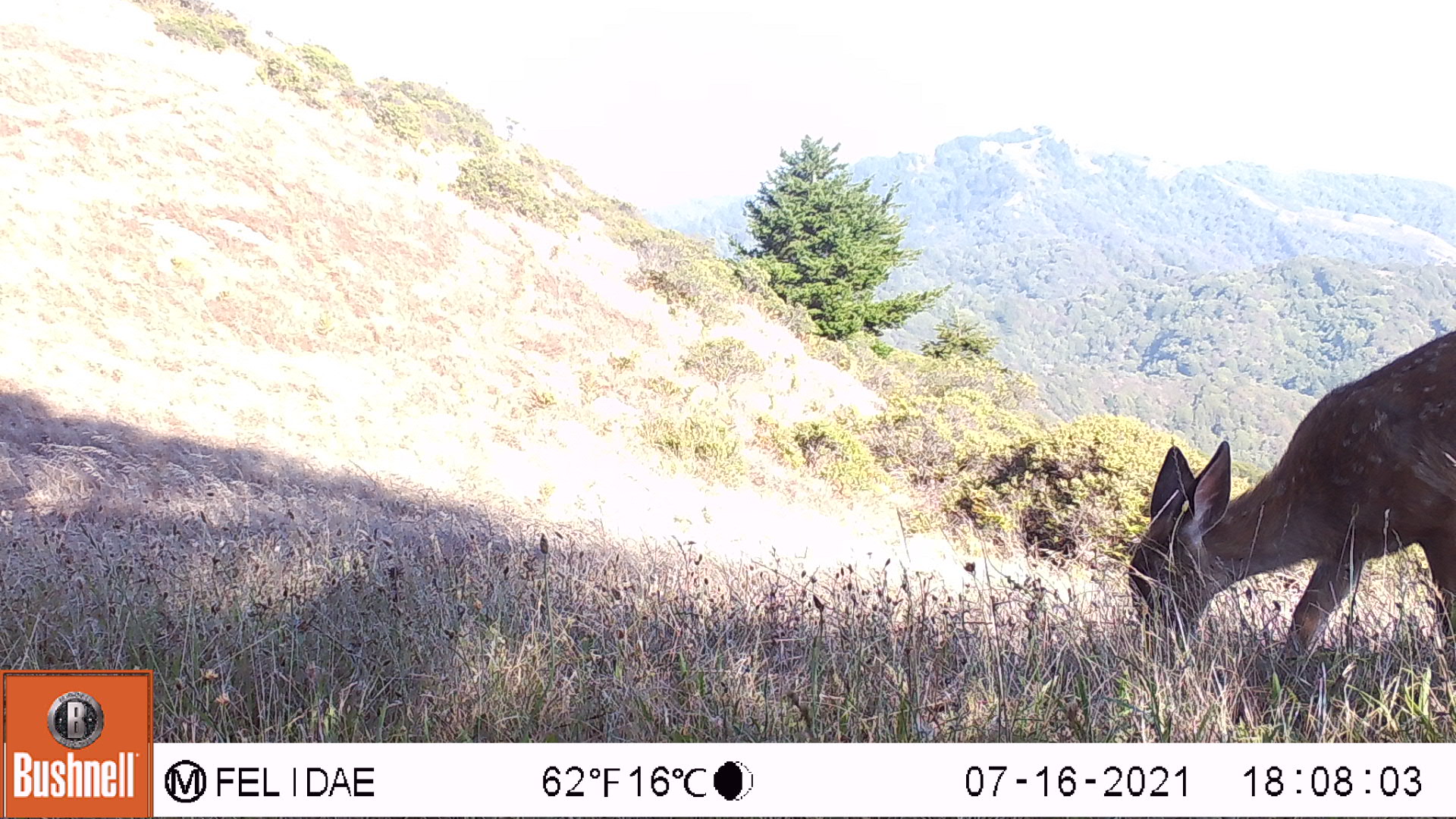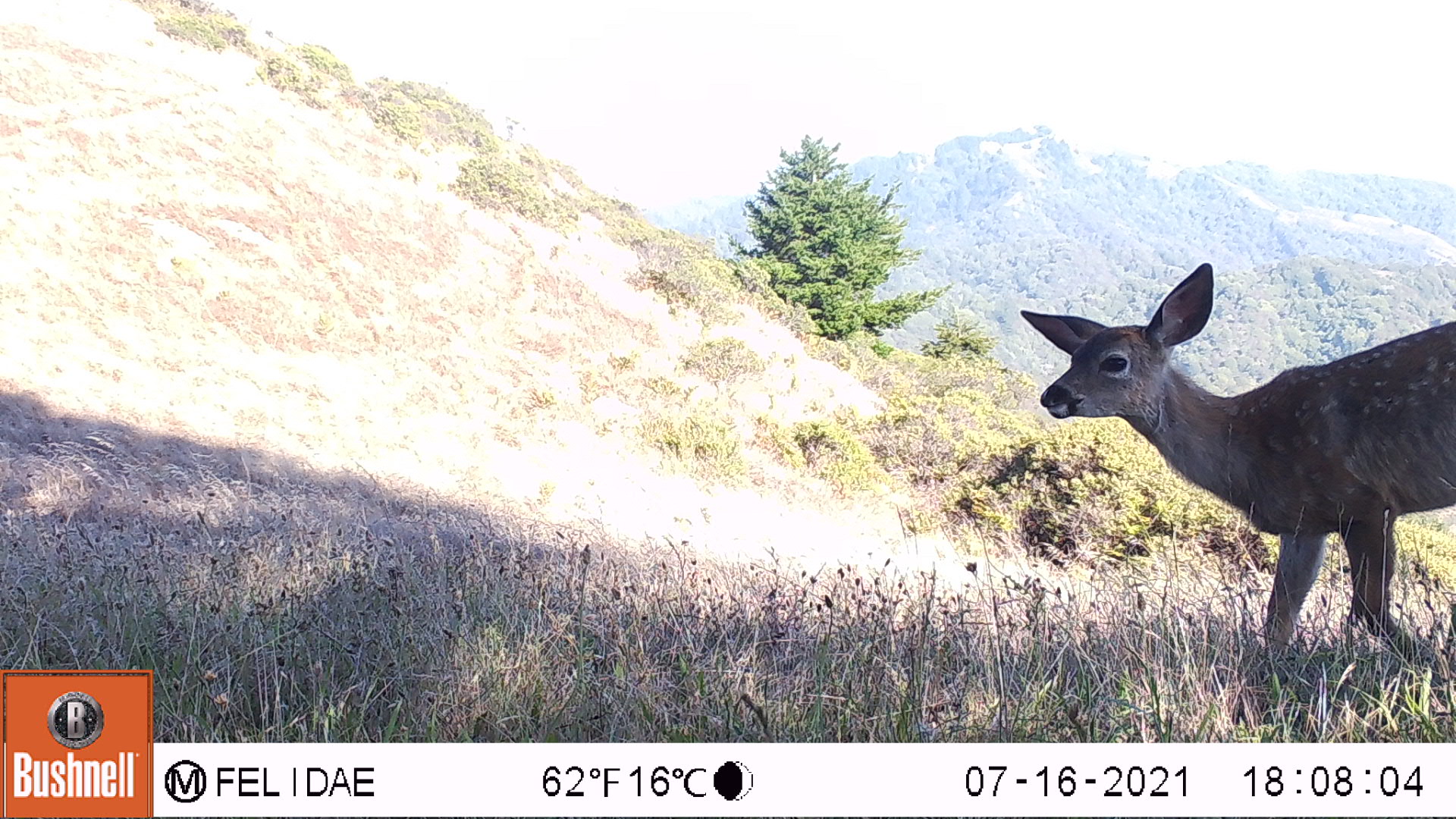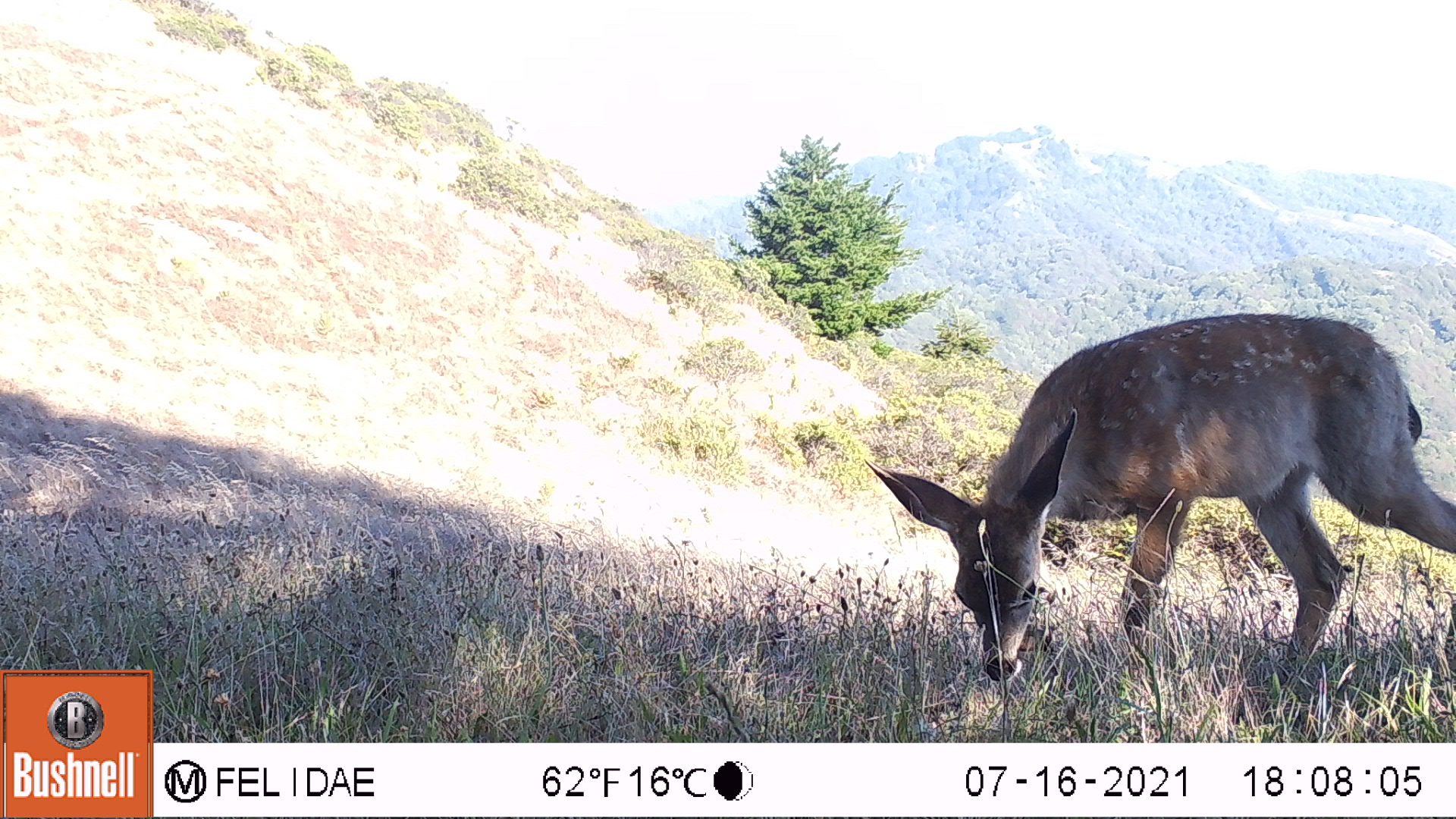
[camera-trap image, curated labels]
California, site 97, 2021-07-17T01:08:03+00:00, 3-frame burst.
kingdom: Animalia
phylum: Chordata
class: Mammalia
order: Artiodactyla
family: Cervidae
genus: Odocoileus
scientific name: Odocoileus hemionus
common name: mule deer